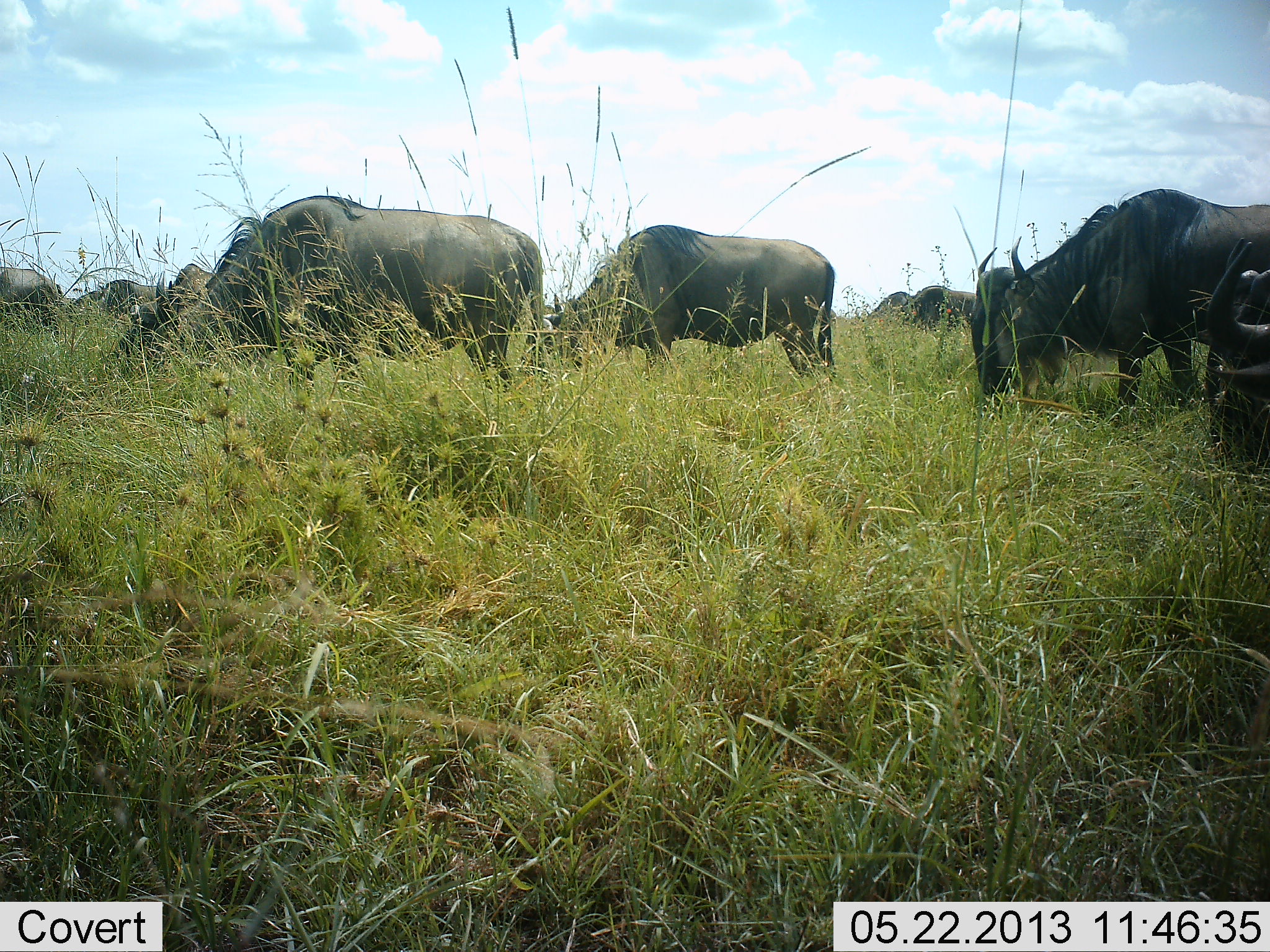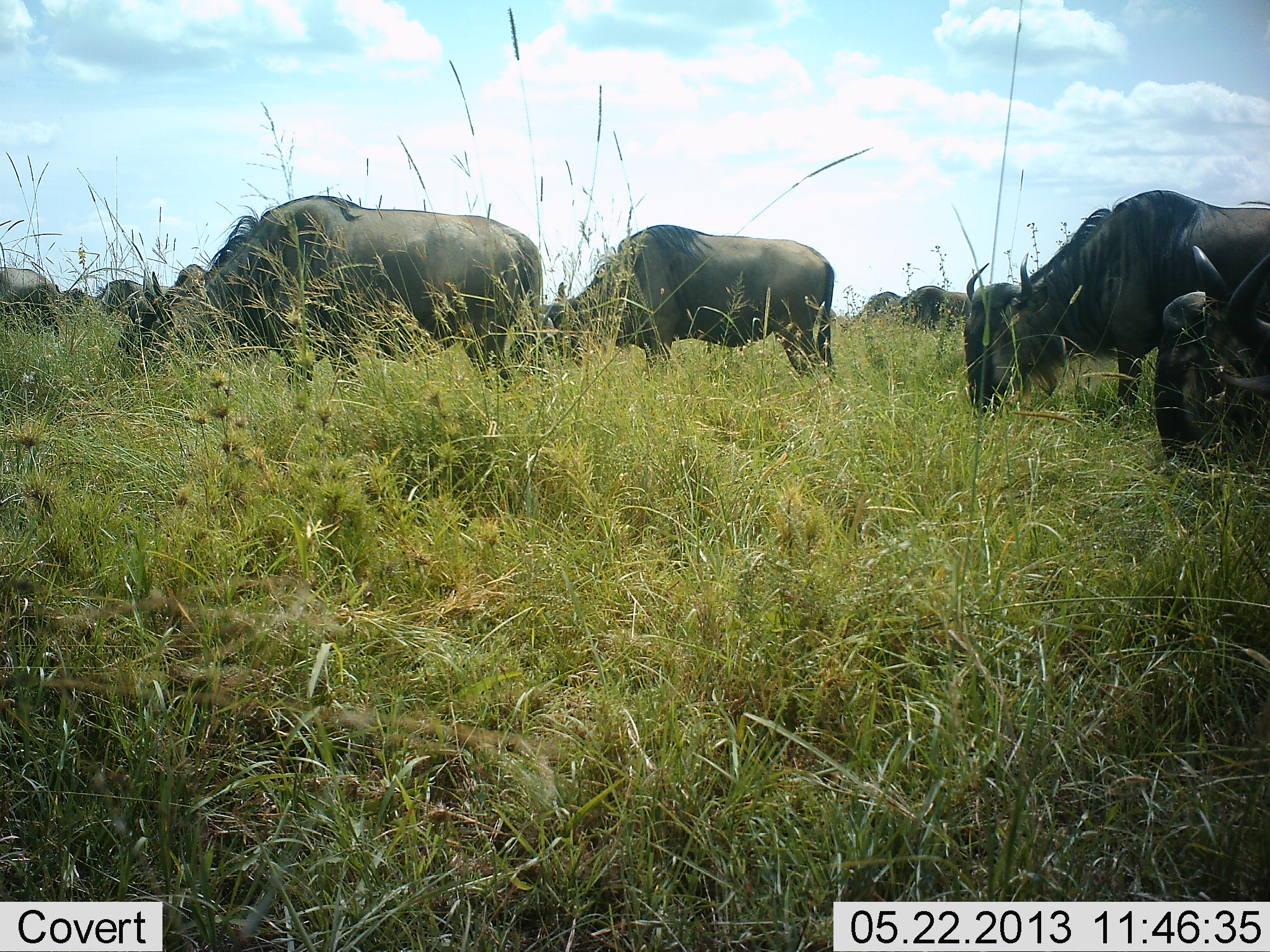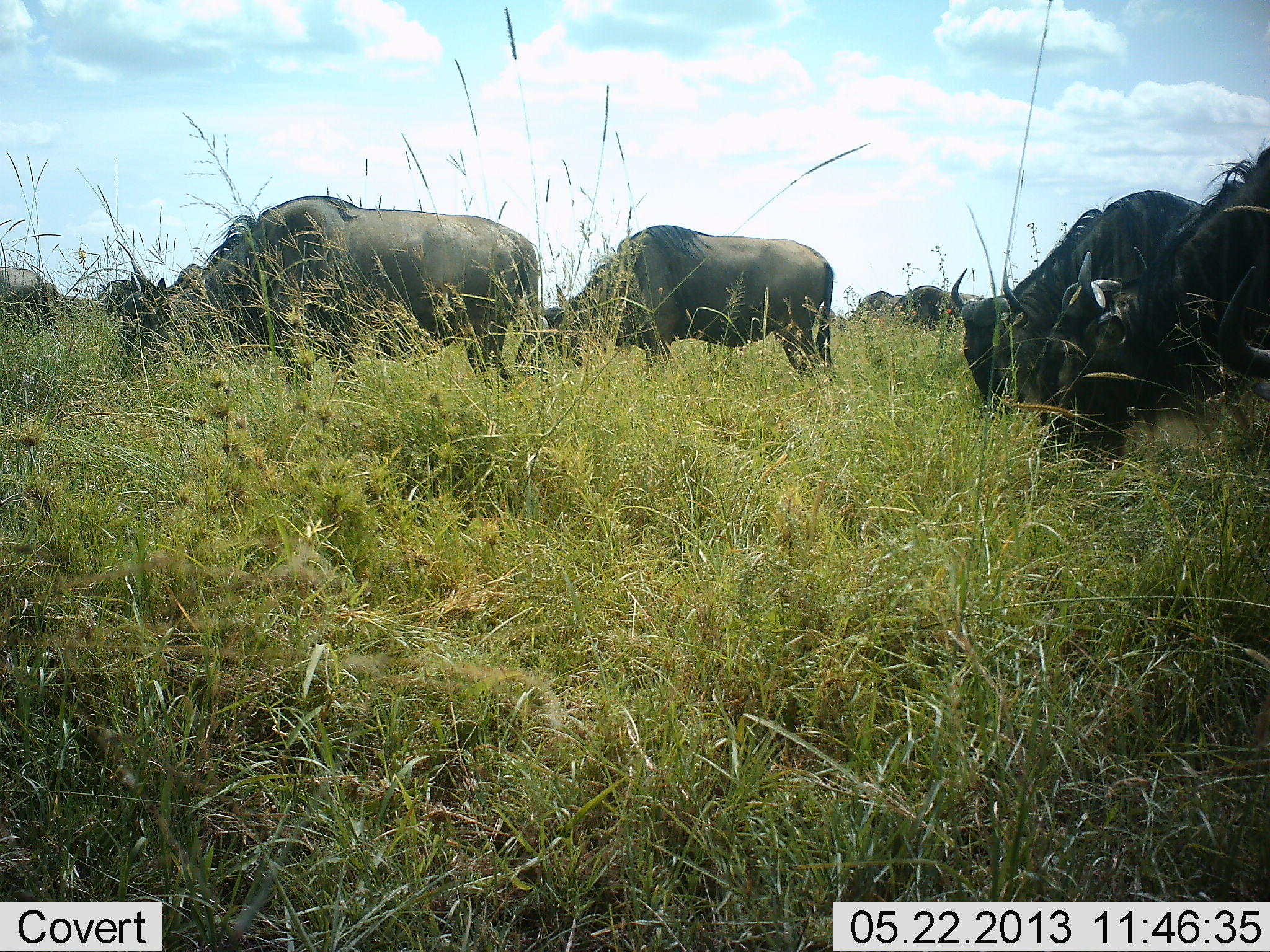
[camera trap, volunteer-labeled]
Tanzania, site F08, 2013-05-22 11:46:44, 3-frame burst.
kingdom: Animalia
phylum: Chordata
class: Mammalia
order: Artiodactyla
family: Bovidae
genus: Connochaetes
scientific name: Connochaetes taurinus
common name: blue wildebeest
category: wildebeest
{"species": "wildebeest (blue wildebeest) (Connochaetes taurinus)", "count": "10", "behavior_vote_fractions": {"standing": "25%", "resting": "0%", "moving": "19%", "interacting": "0%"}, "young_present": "6%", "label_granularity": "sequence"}